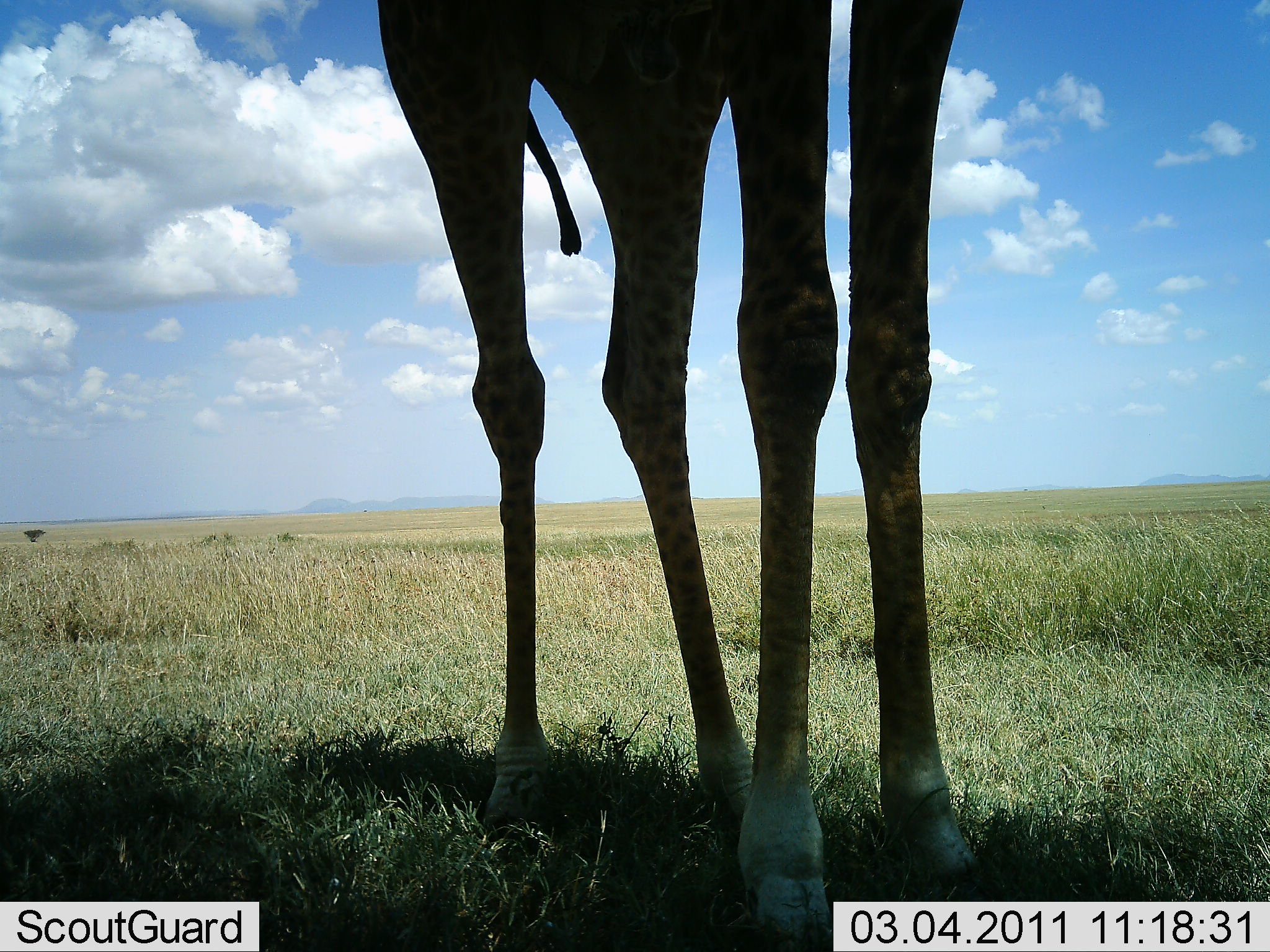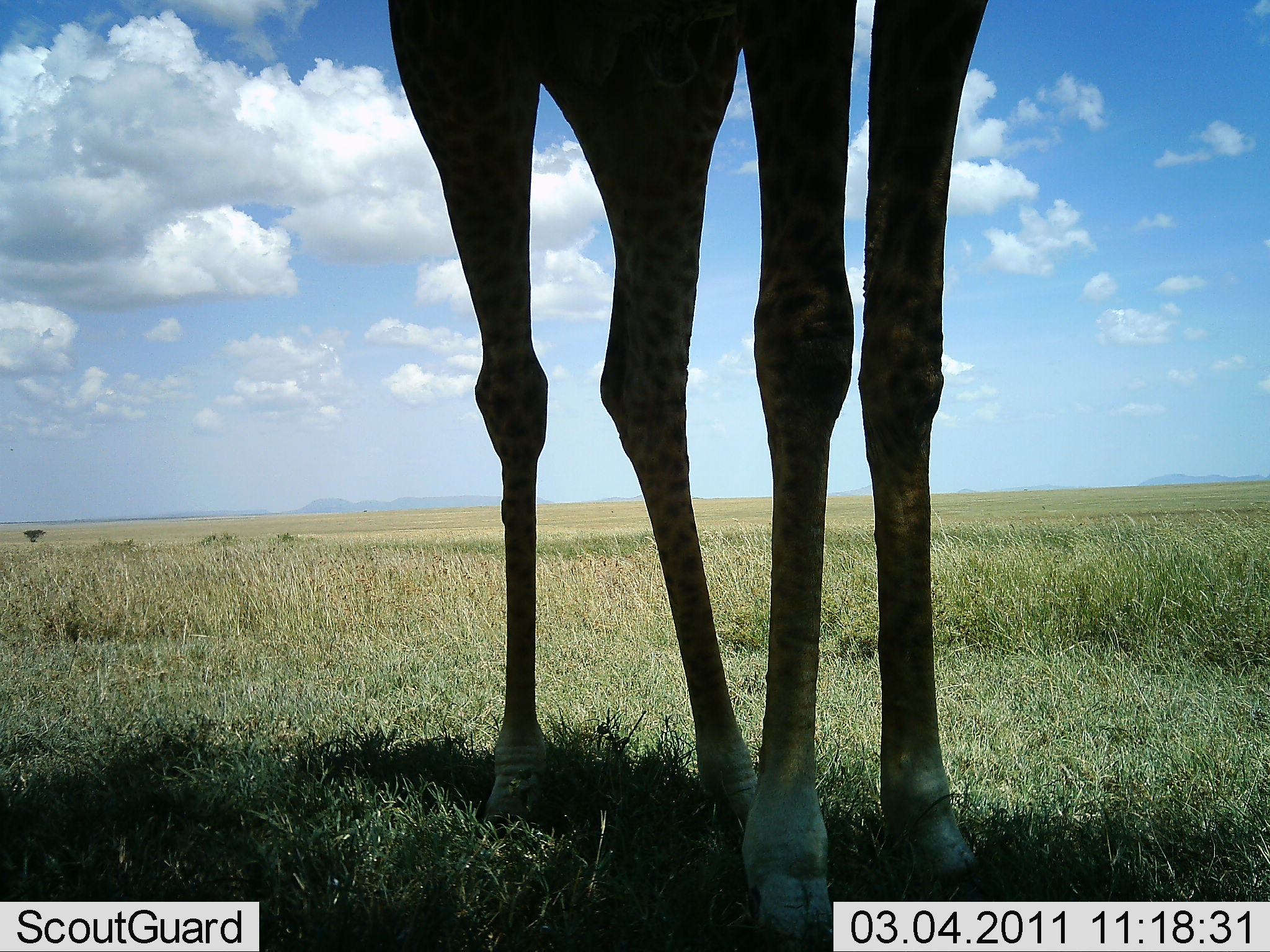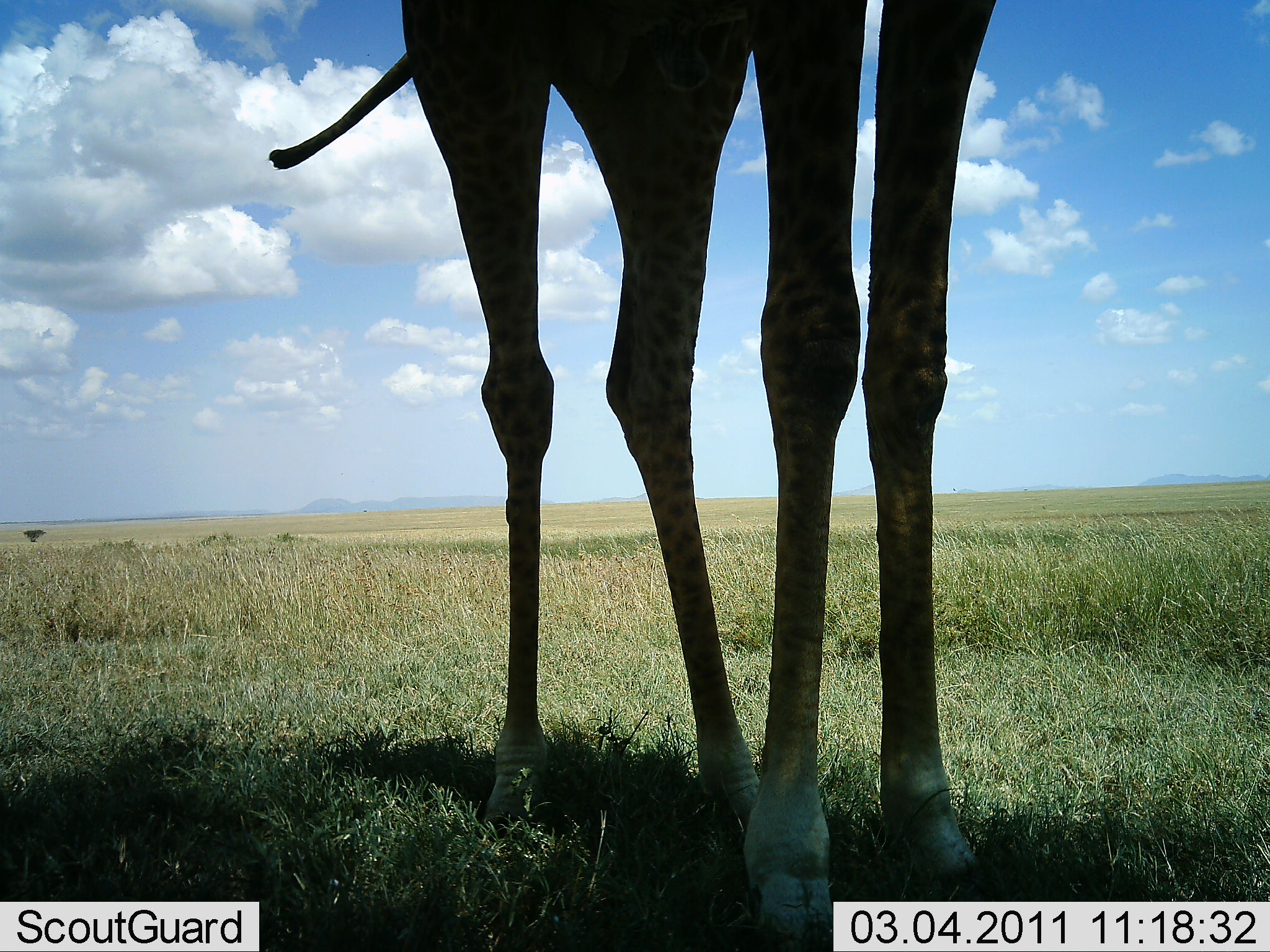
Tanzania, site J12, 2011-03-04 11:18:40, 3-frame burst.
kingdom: Animalia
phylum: Chordata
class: Mammalia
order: Artiodactyla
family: Giraffidae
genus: Giraffa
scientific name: Giraffa camelopardalis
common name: giraffe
Giraffe (Giraffa camelopardalis), count 1. Behavior (volunteer vote fractions): standing 100%, resting 0%, moving 0%, interacting 0%. Young present (vote fraction): 0%. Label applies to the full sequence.